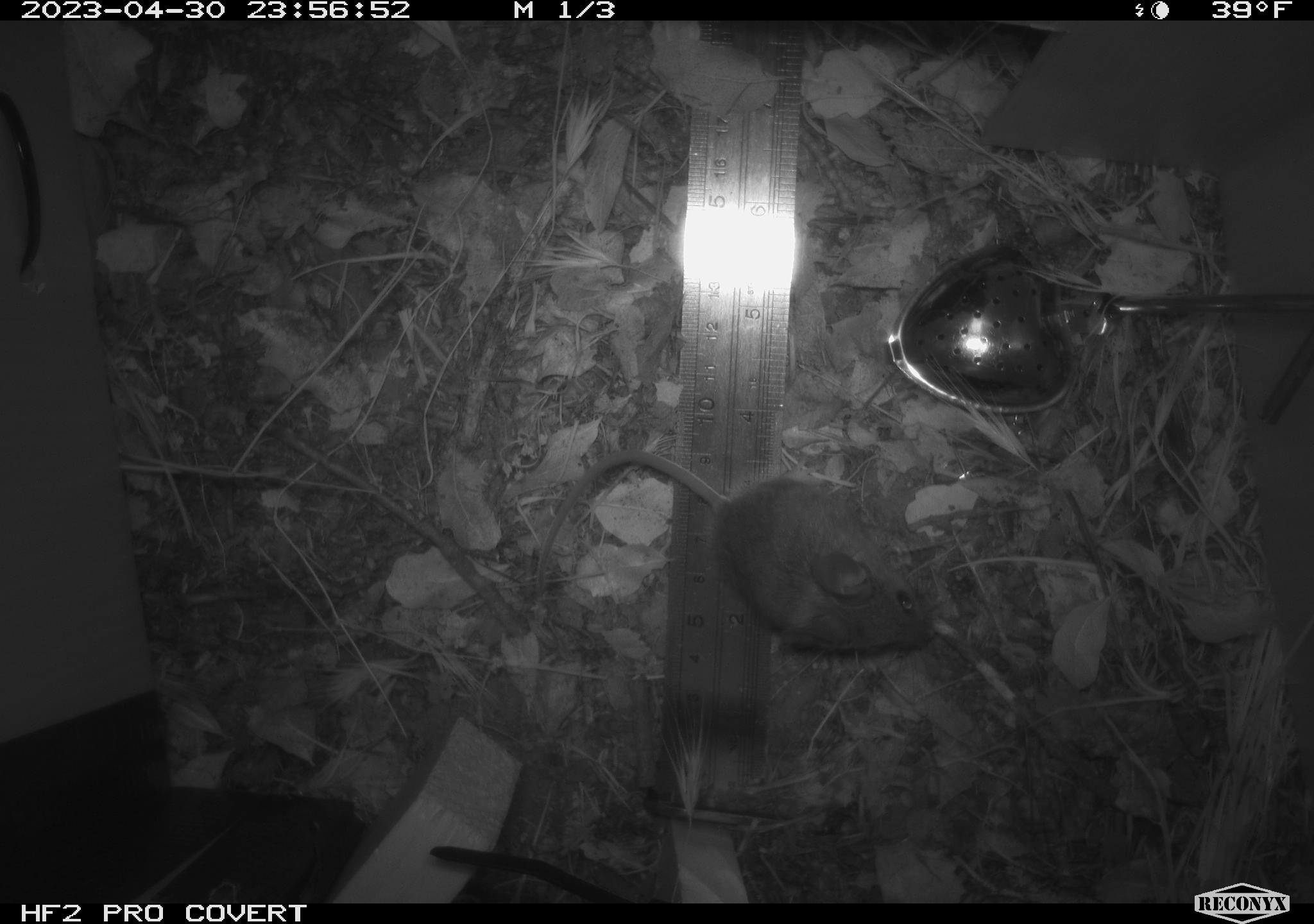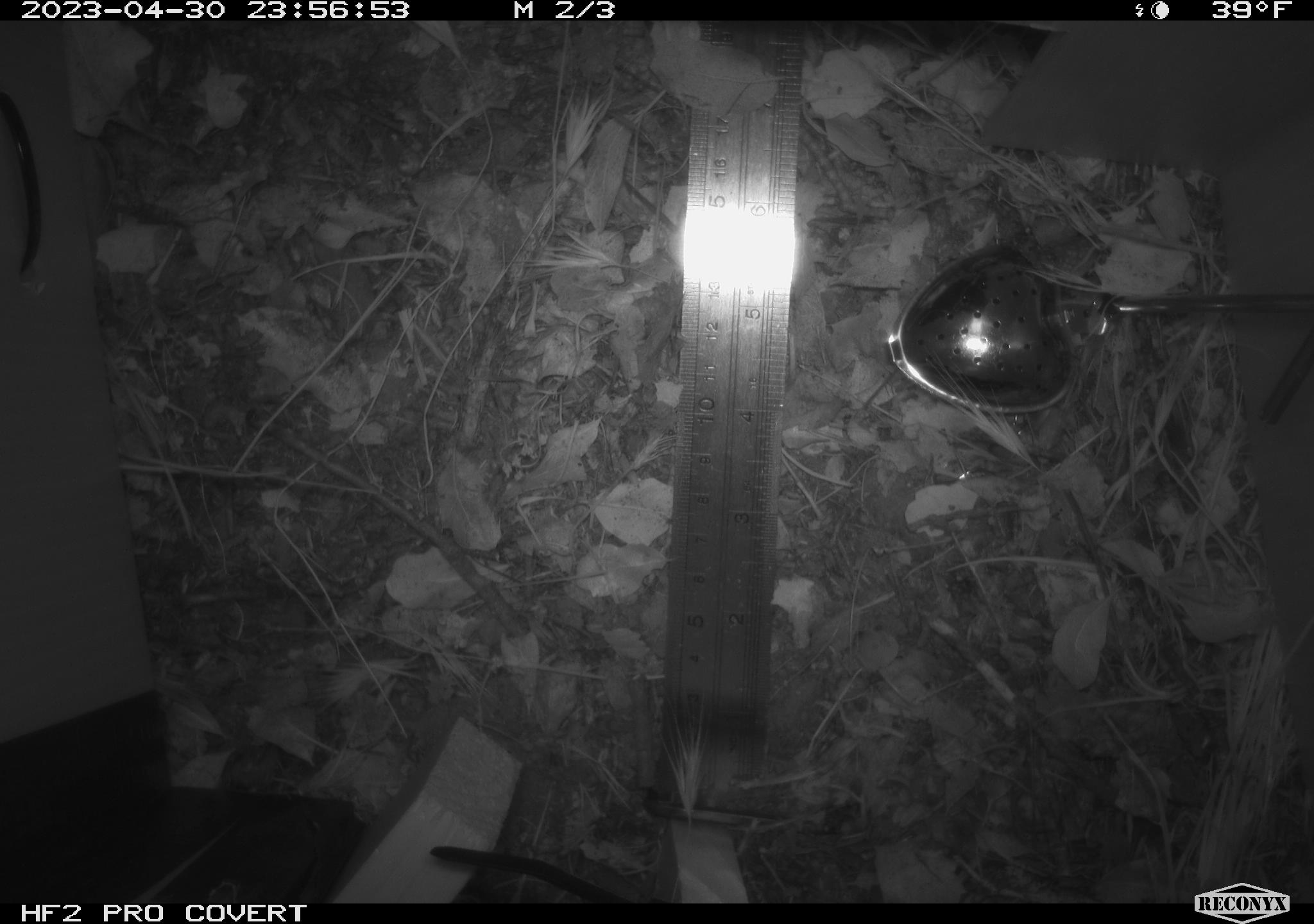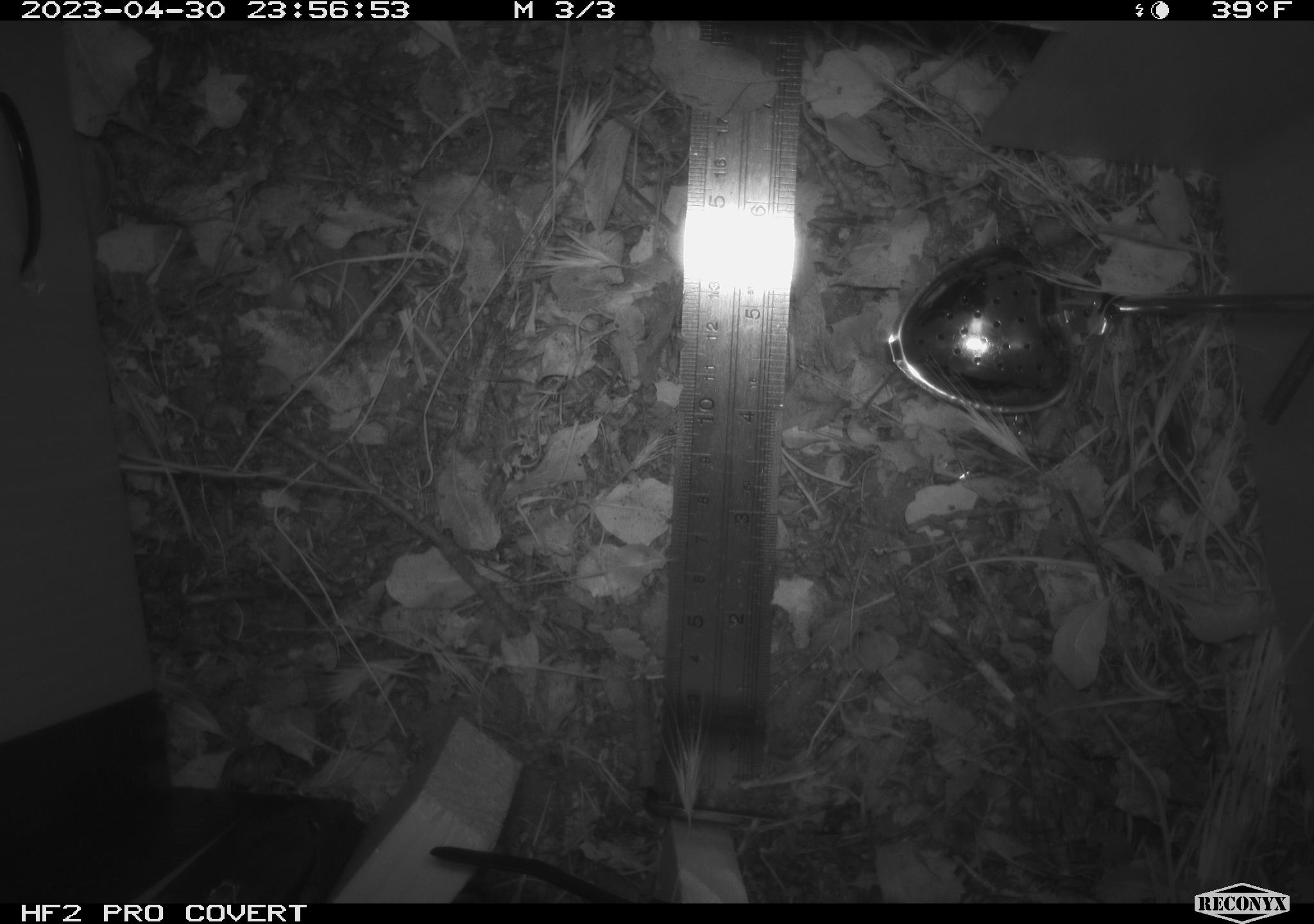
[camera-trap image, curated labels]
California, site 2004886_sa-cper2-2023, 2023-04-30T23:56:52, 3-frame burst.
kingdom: Animalia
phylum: Chordata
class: Mammalia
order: Rodentia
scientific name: Rodentia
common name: mouse species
Mouse species (Rodentia).